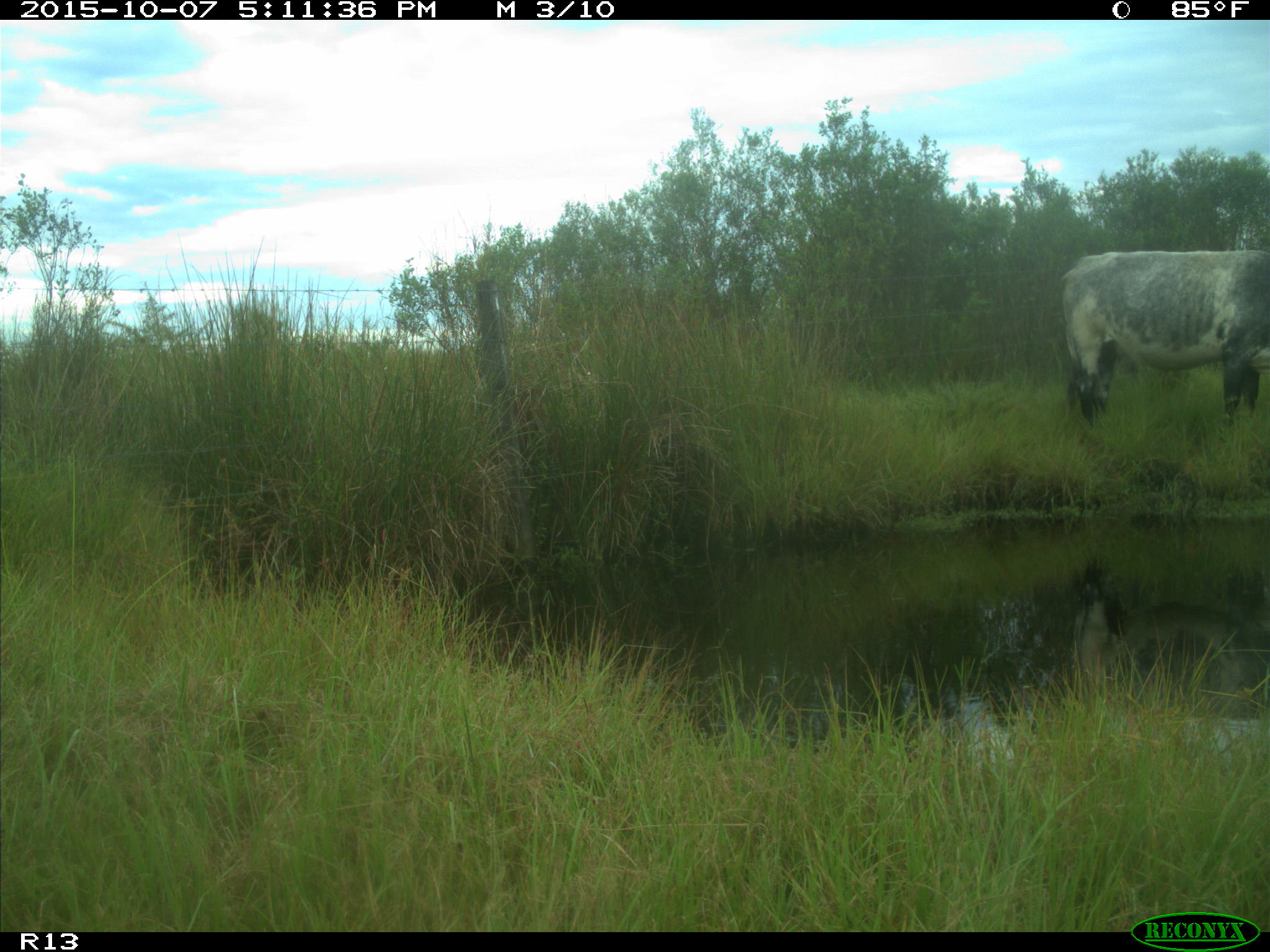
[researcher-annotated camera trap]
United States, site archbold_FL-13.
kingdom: Animalia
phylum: Chordata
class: Mammalia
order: Artiodactyla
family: Bovidae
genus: Bos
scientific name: Bos taurus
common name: domestic cow